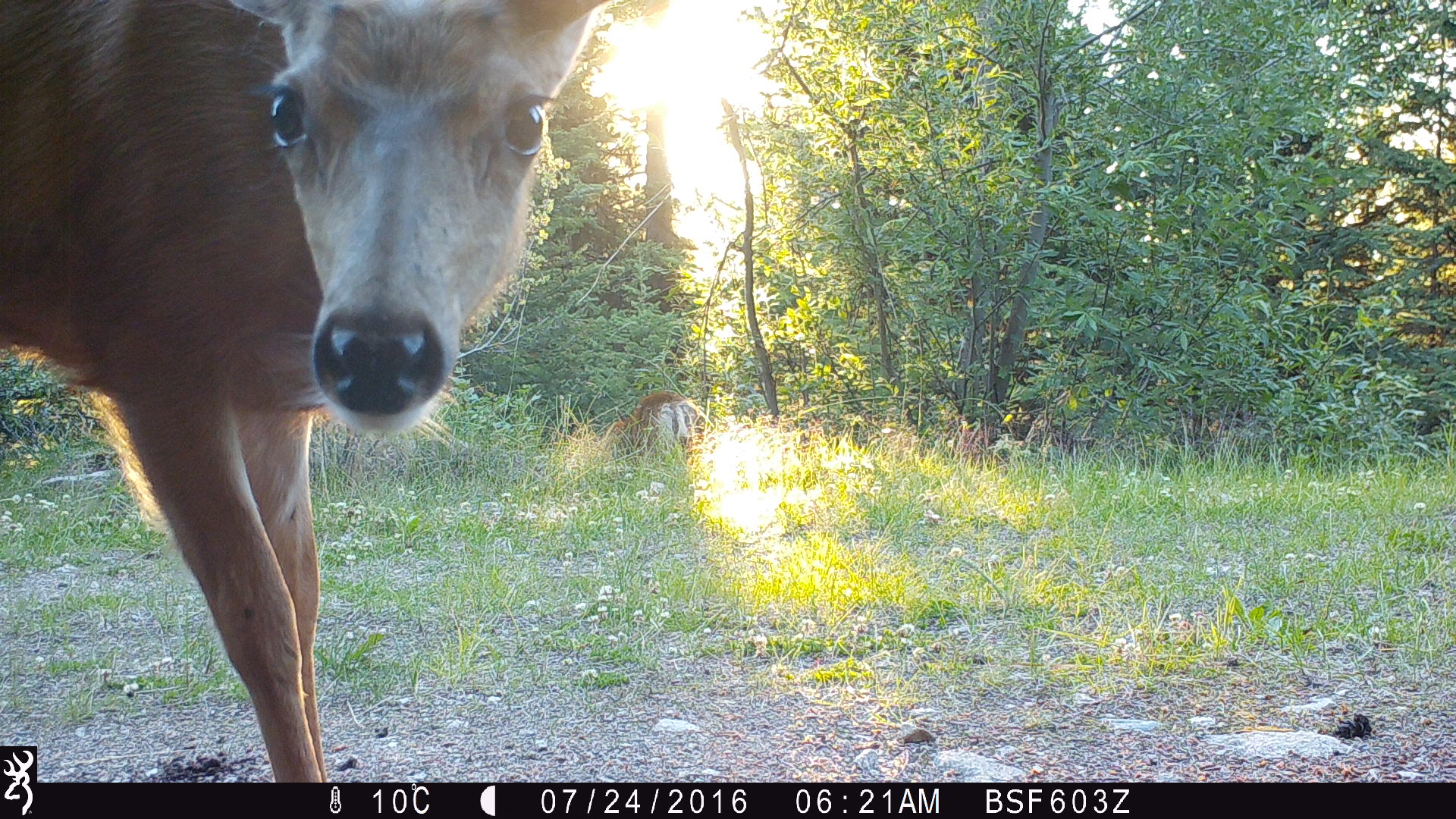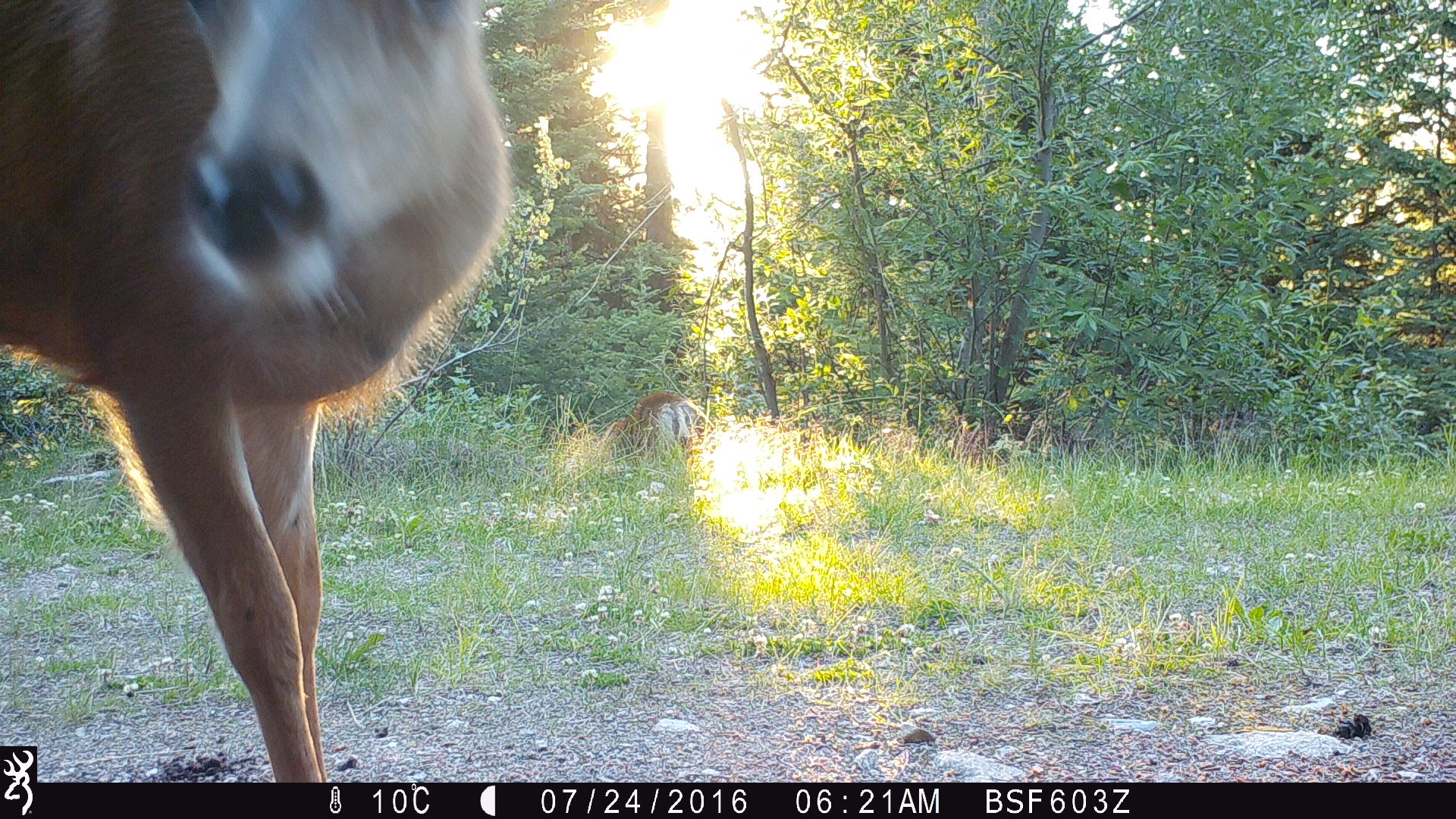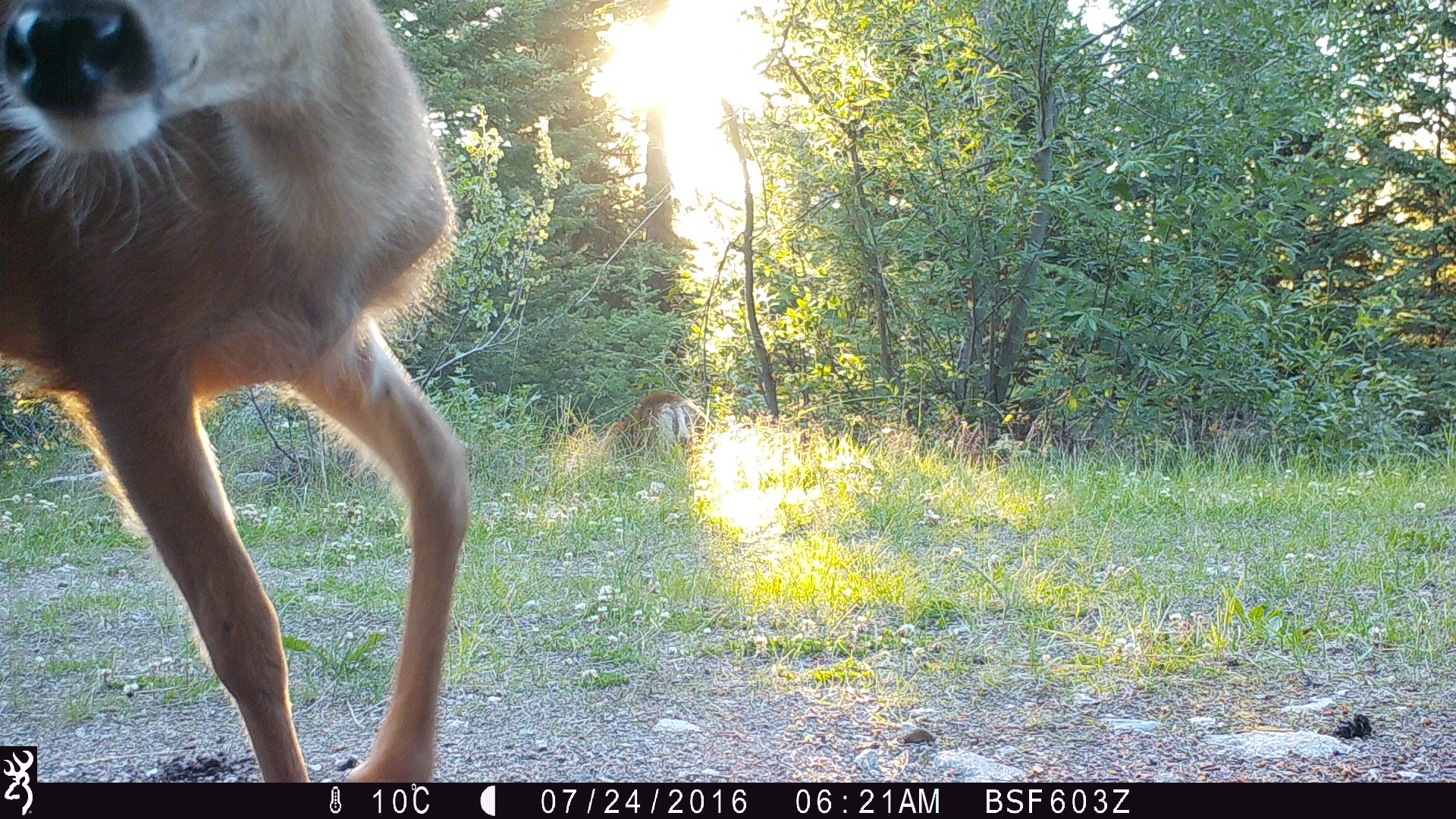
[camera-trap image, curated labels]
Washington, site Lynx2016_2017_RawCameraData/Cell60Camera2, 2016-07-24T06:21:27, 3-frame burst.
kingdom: Animalia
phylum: Chordata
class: Mammalia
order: Artiodactyla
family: Cervidae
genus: Odocoileus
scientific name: Odocoileus hemionus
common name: mule deer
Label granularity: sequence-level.